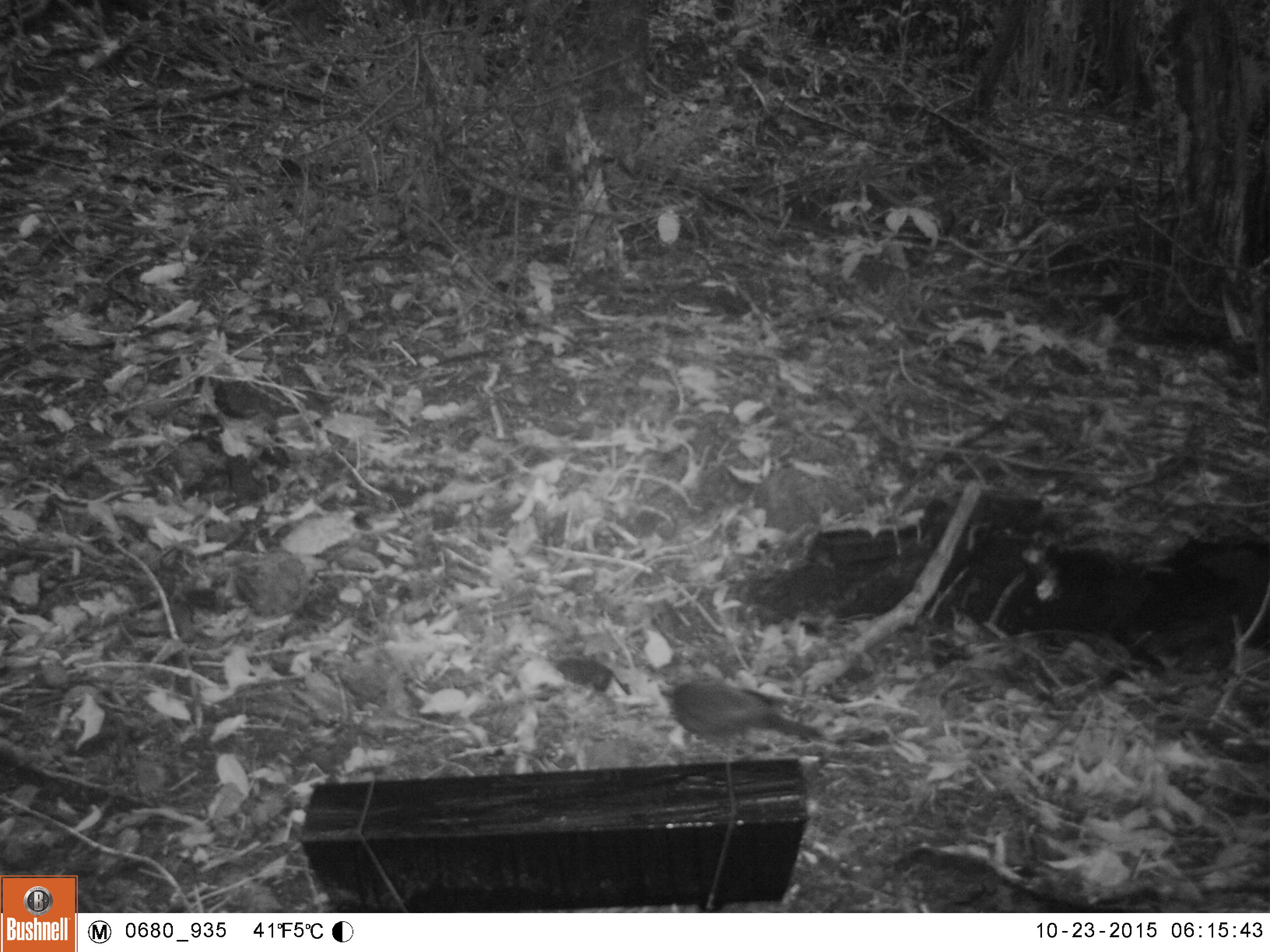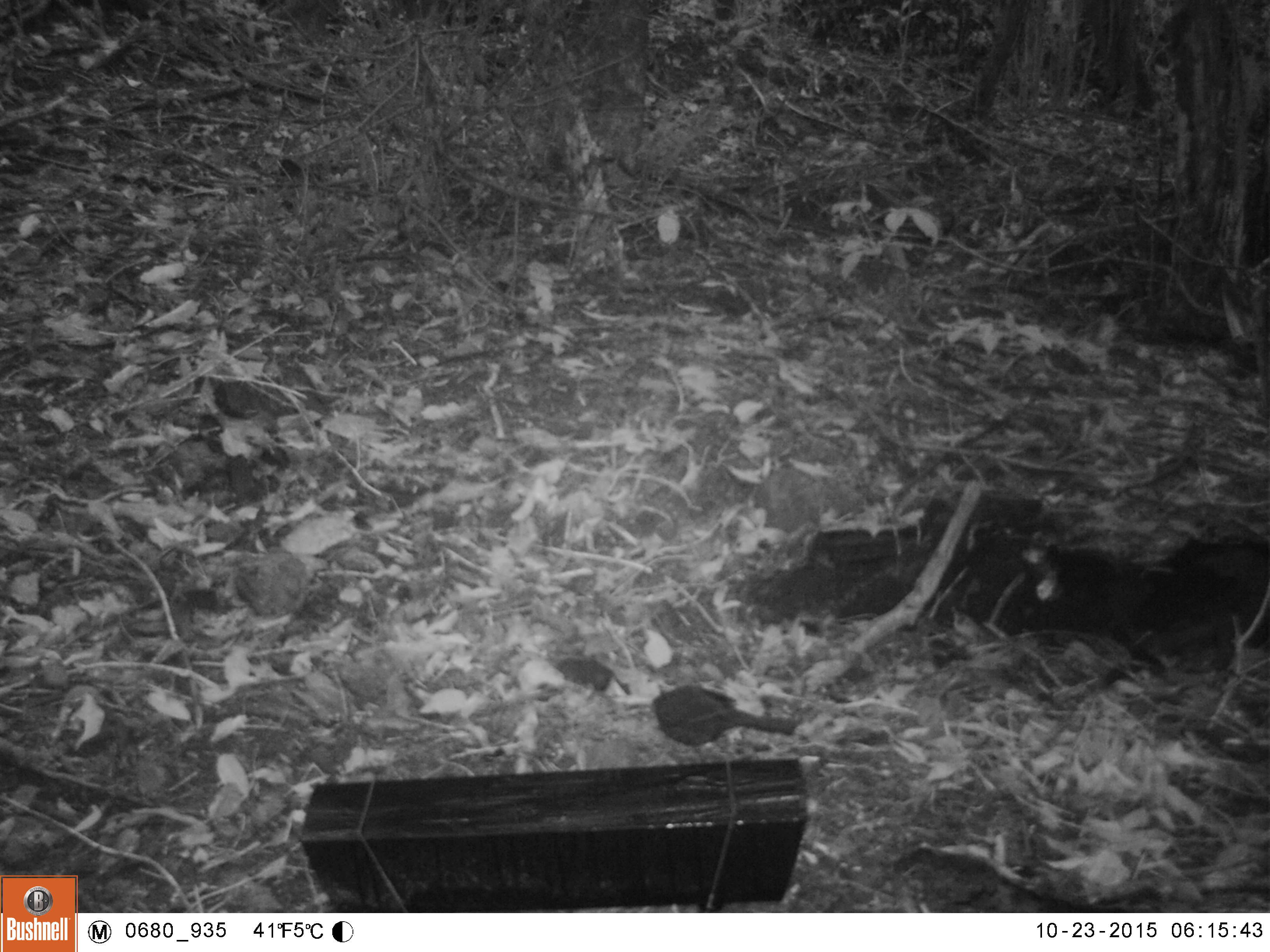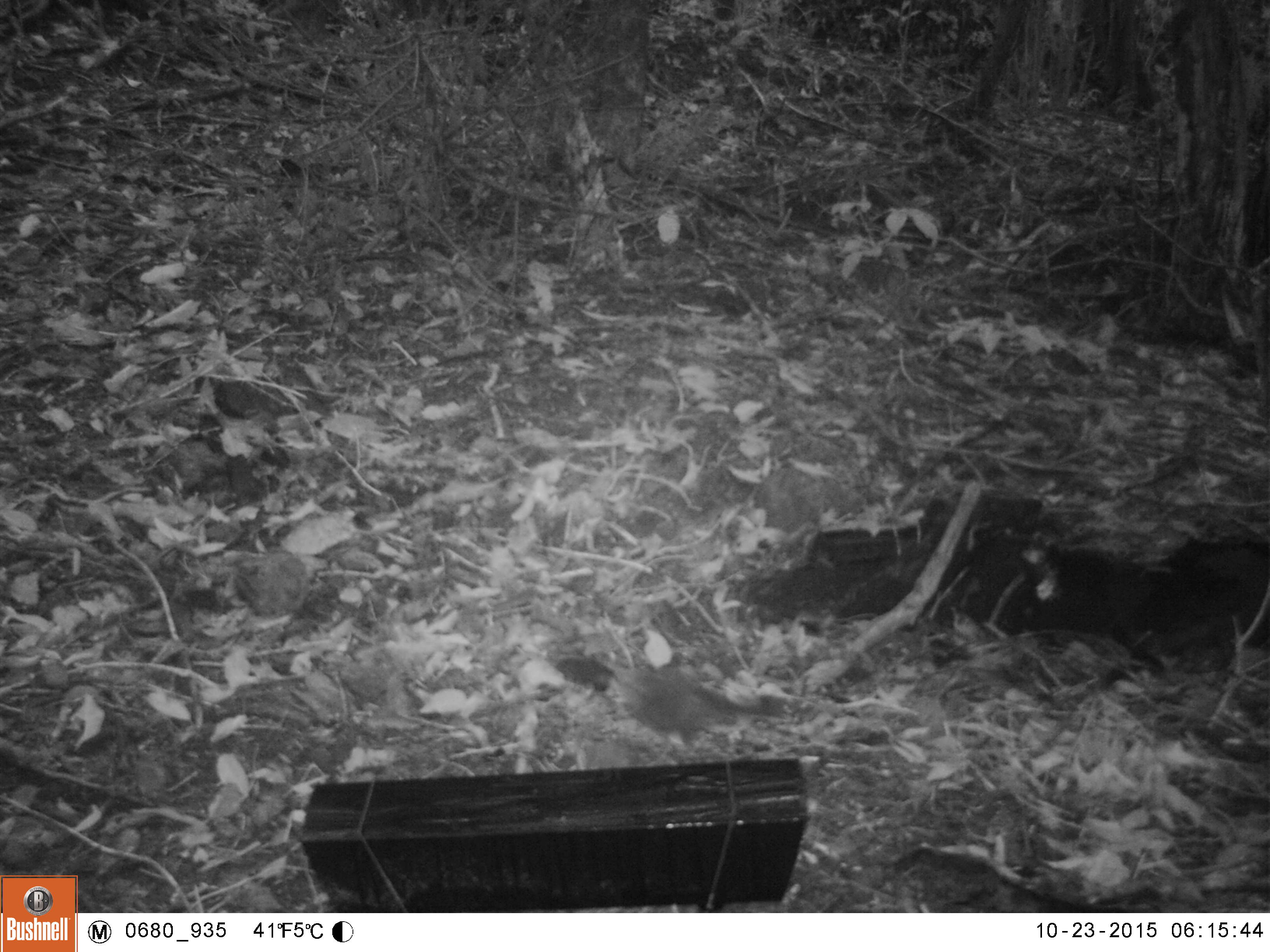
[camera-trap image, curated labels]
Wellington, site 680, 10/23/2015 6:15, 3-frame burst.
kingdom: Animalia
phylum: Chordata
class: Aves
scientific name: Aves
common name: bird